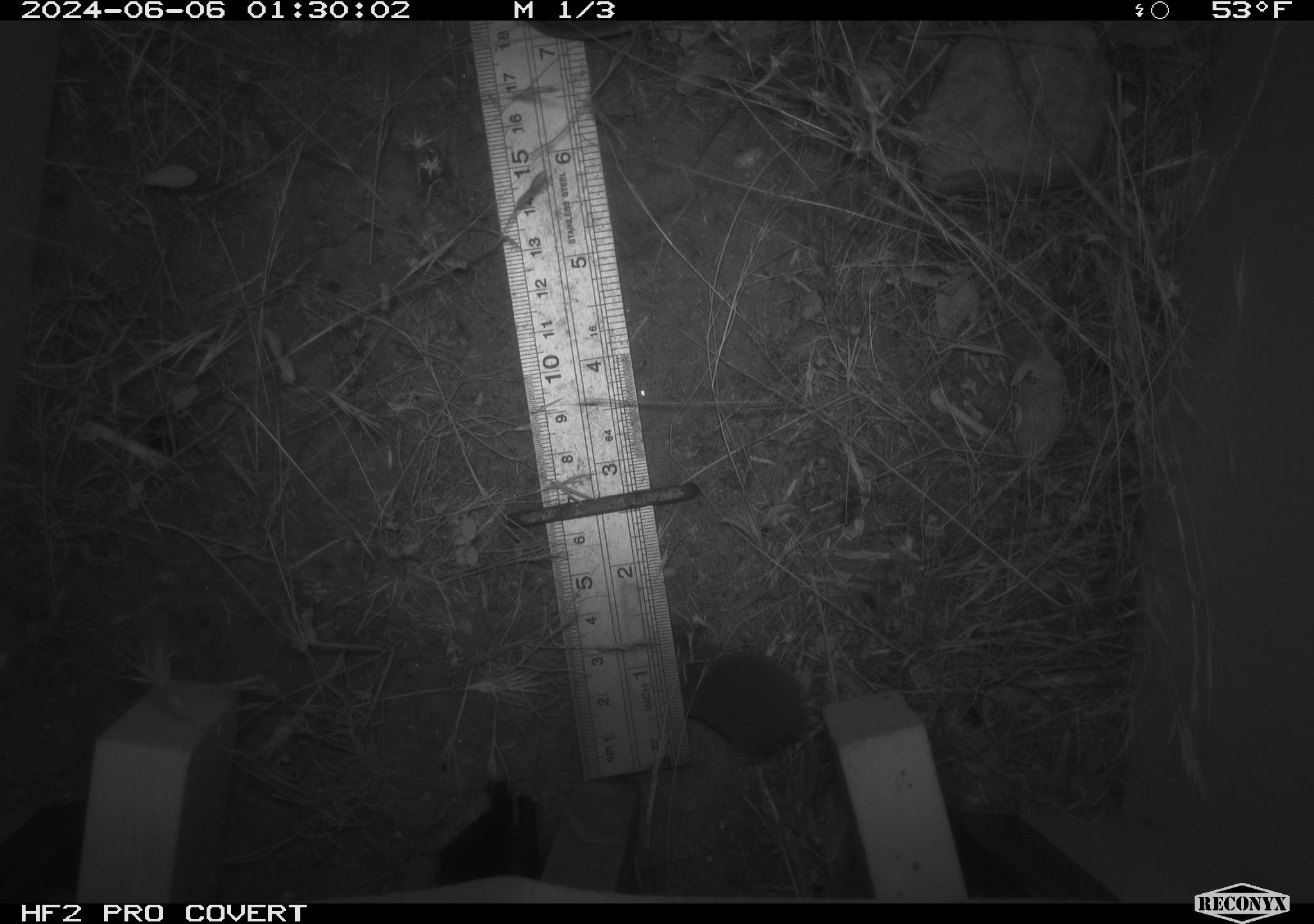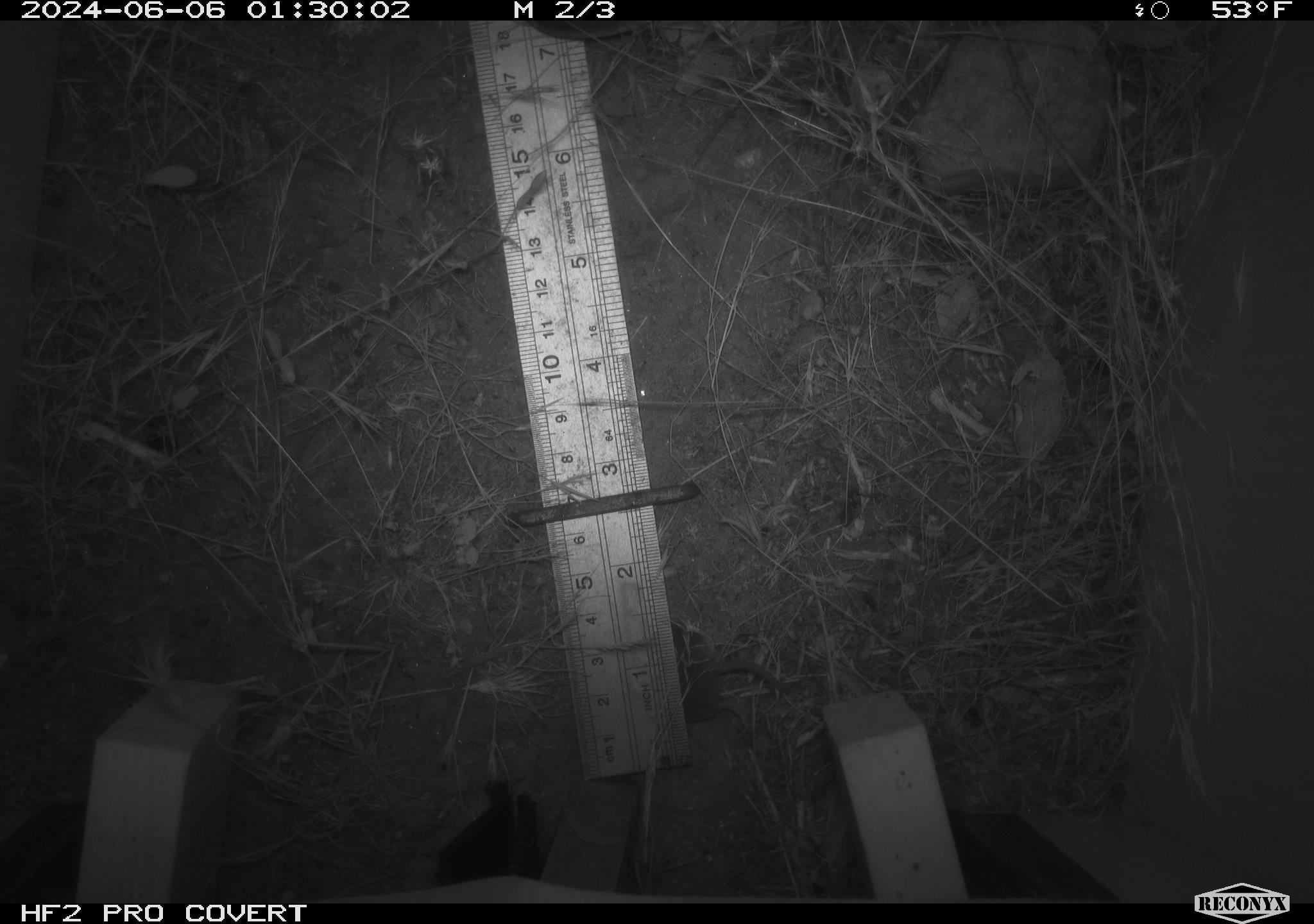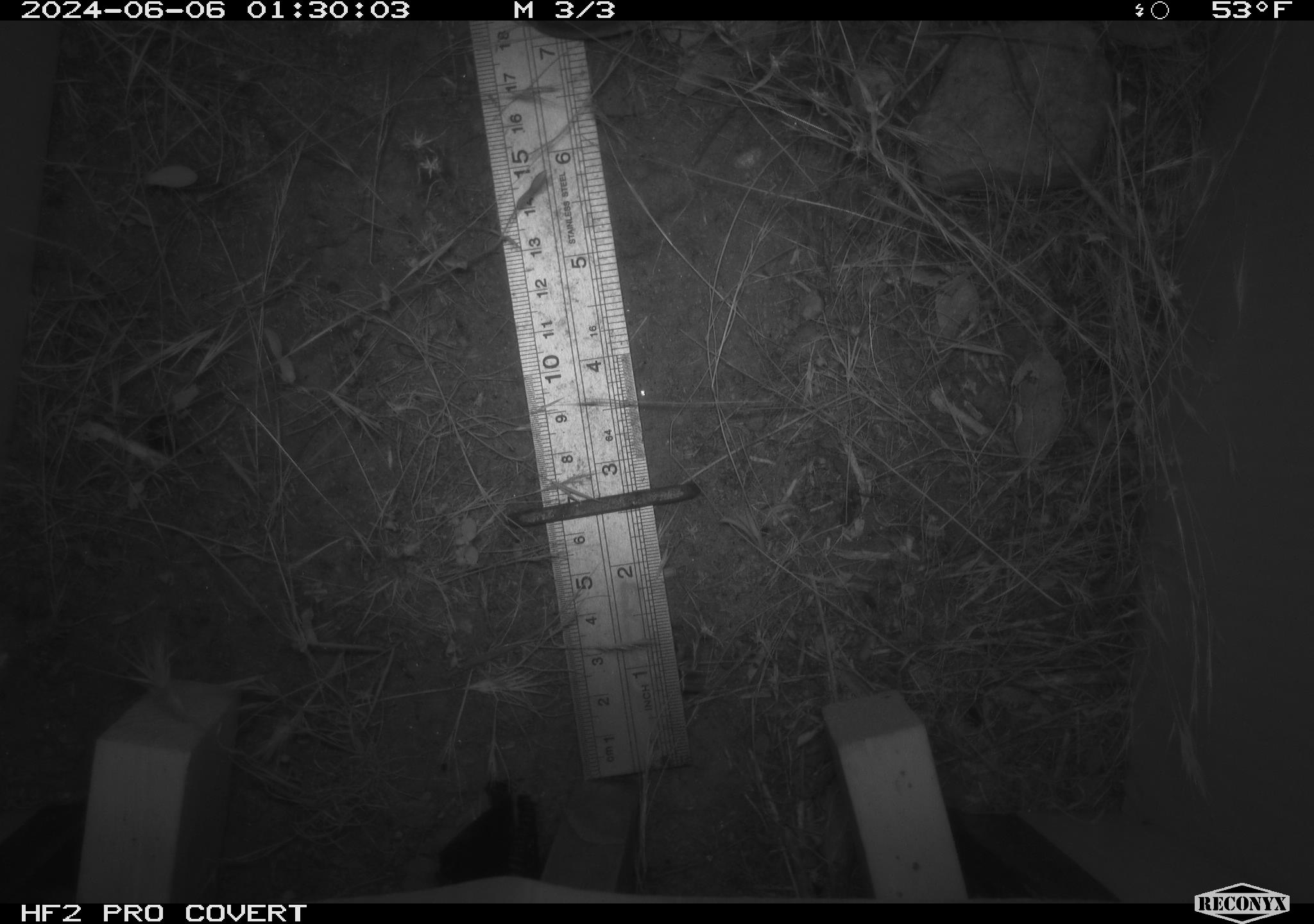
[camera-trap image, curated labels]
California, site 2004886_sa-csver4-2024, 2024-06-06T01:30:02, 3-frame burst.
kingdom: Animalia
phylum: Chordata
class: Mammalia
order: Eulipotyphla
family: Soricidae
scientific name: Soricidae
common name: shrews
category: soricidae family